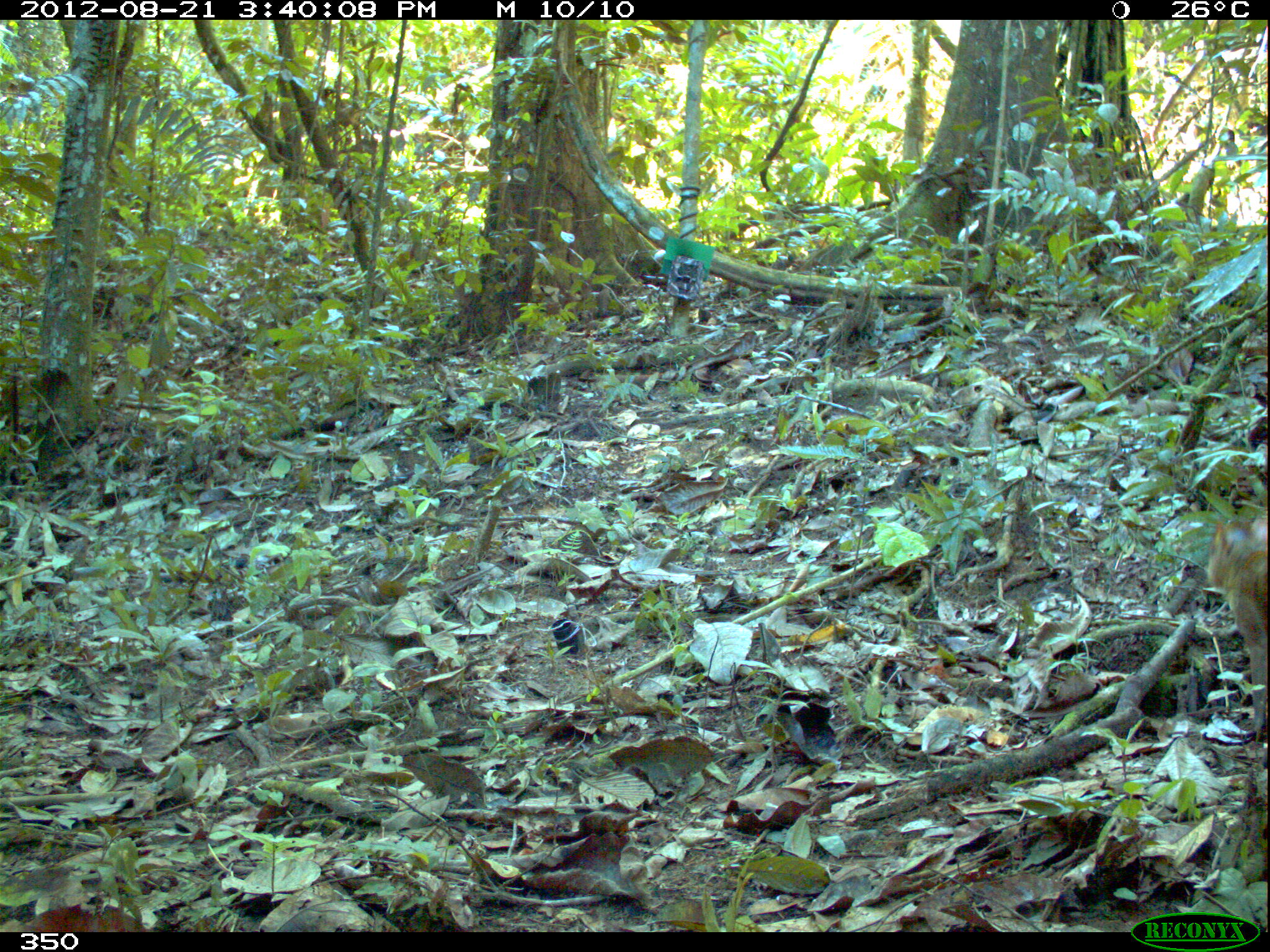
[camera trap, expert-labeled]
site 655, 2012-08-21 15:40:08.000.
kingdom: Animalia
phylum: Chordata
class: Mammalia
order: Rodentia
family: Dasyproctidae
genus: Dasyprocta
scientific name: Dasyprocta punctata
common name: central american agouti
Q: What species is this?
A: Dasyprocta punctata (central american agouti).